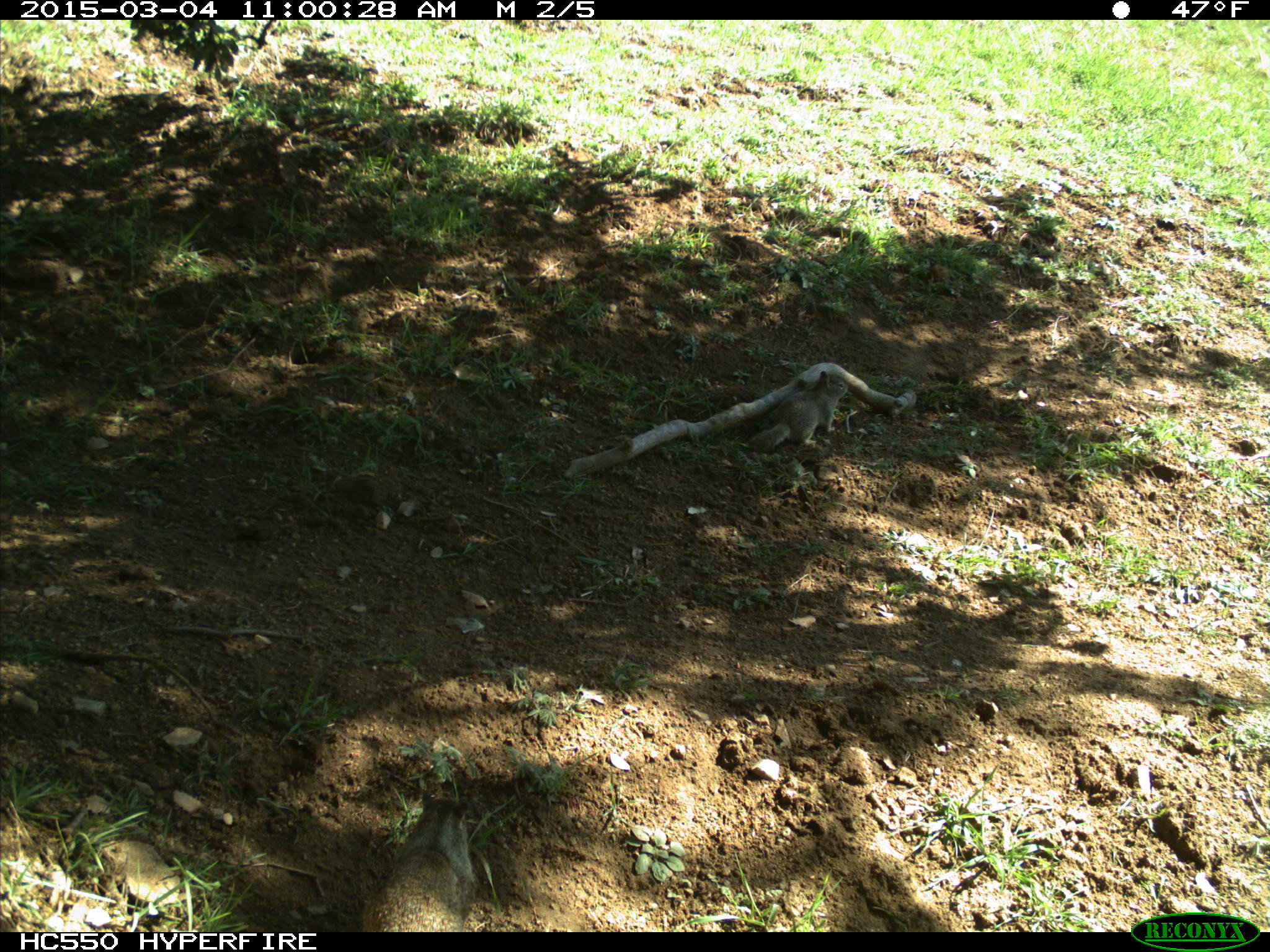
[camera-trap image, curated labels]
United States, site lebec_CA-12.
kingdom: Animalia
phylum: Chordata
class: Mammalia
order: Rodentia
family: Sciuridae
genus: Otospermophilus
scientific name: Otospermophilus beecheyi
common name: california ground squirrel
Otospermophilus beecheyi (california ground squirrel).